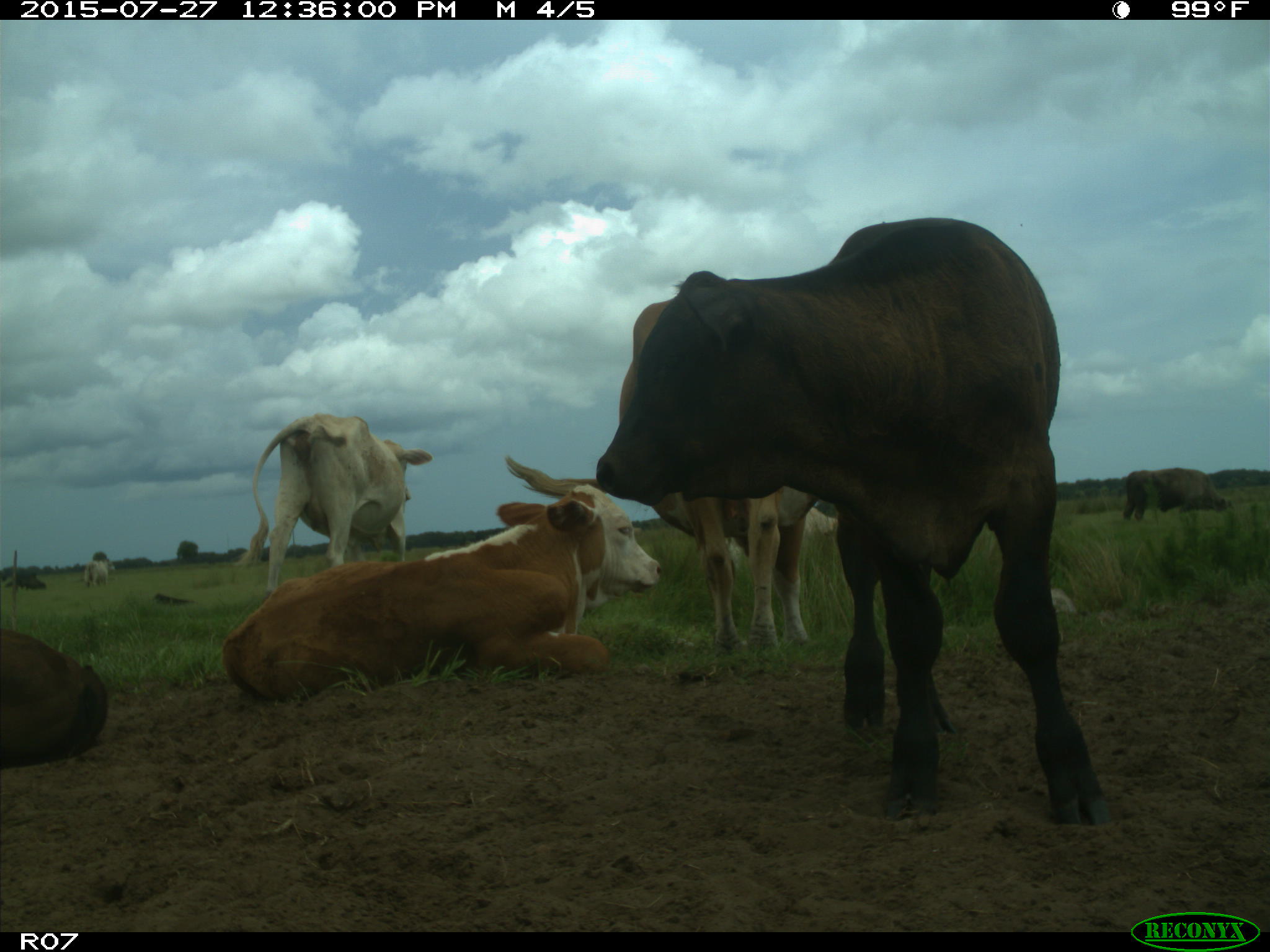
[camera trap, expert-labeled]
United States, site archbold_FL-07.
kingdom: Animalia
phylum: Chordata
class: Mammalia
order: Artiodactyla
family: Bovidae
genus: Bos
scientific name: Bos taurus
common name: domestic cow